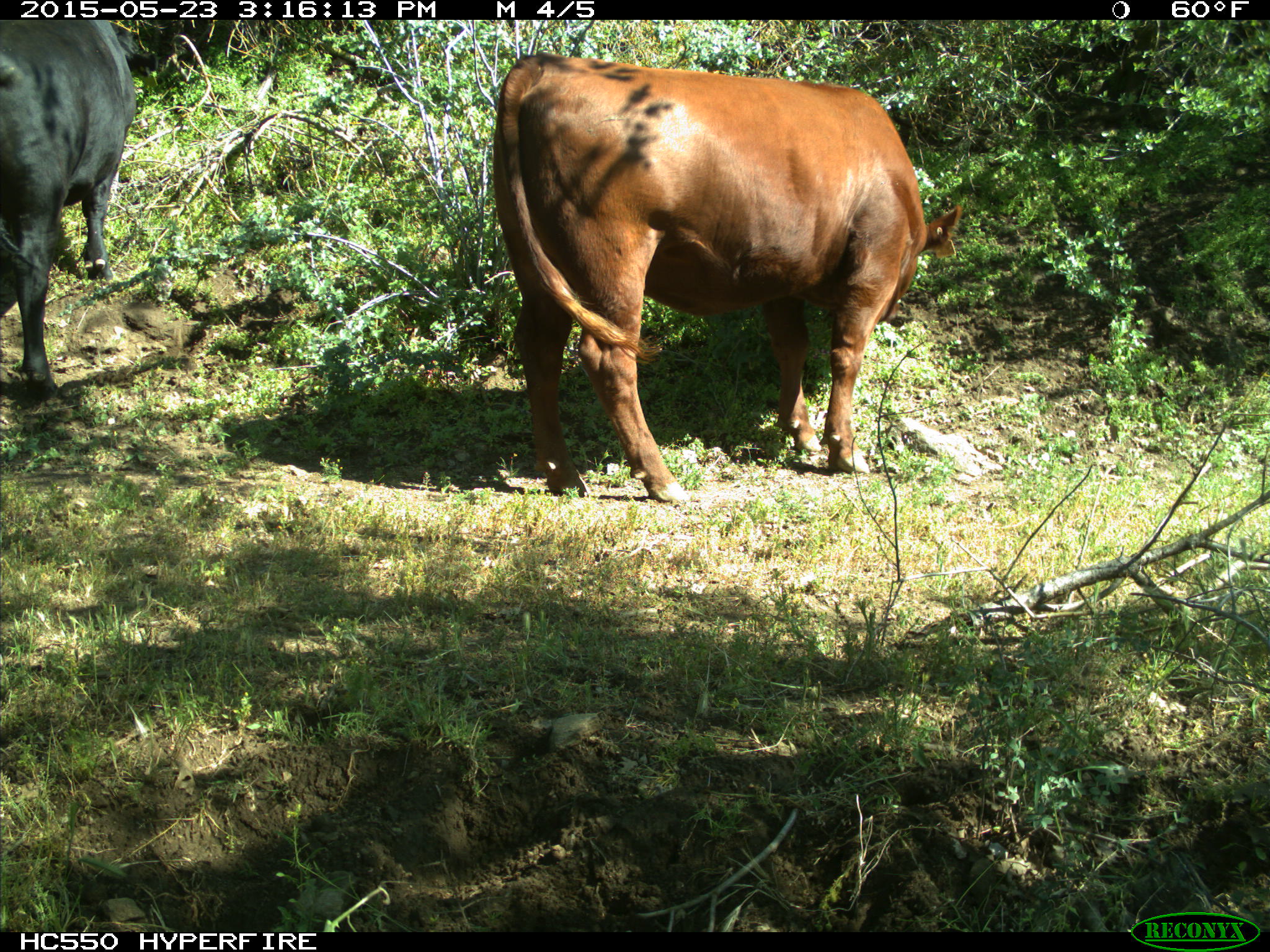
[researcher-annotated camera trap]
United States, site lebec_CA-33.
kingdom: Animalia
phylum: Chordata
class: Mammalia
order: Artiodactyla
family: Bovidae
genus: Bos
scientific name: Bos taurus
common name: domestic cow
Bos taurus (domestic cow).